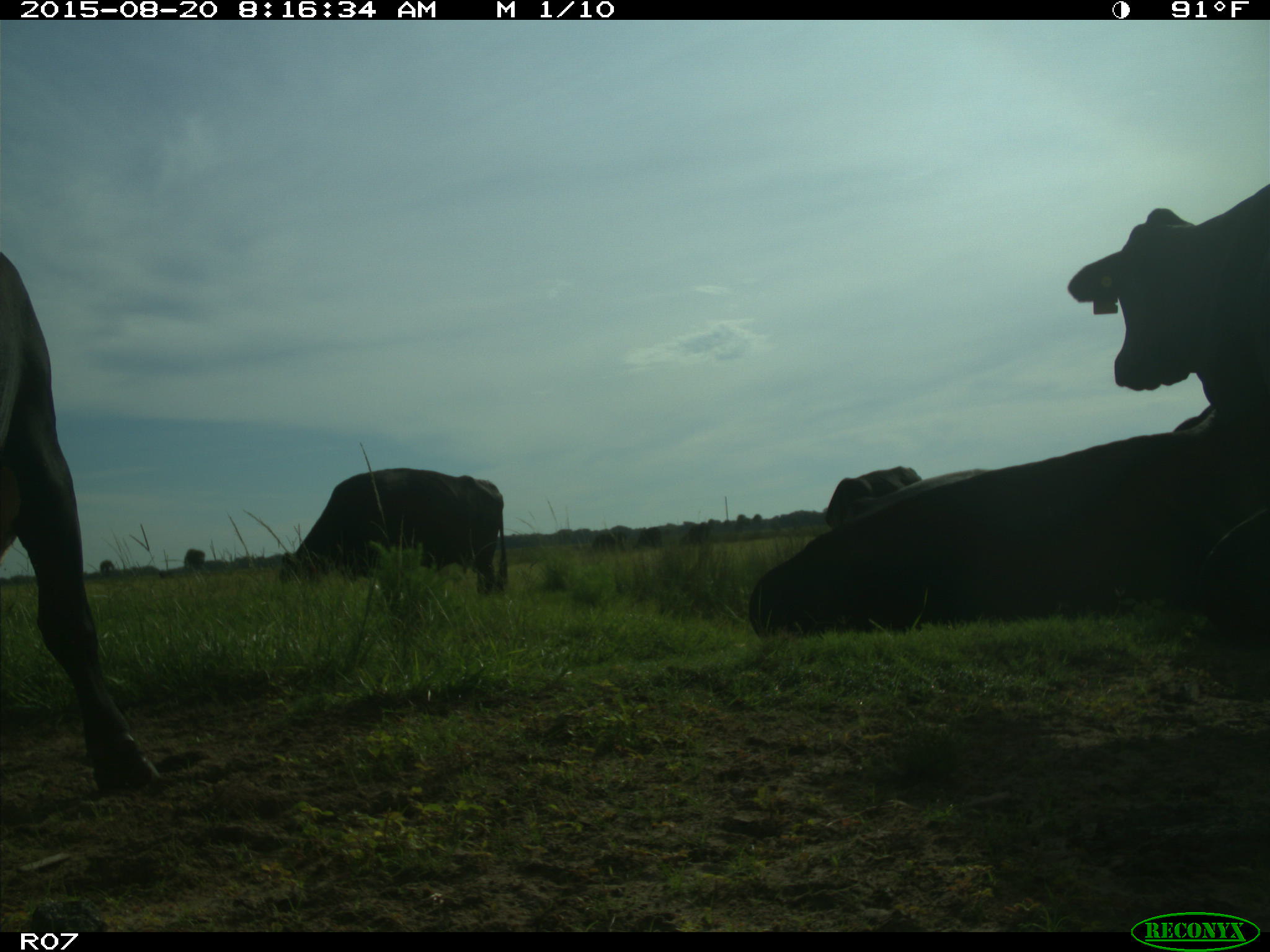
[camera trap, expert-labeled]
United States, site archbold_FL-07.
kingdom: Animalia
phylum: Chordata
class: Mammalia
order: Artiodactyla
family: Bovidae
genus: Bos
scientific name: Bos taurus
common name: domestic cow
Bos taurus (domestic cow).